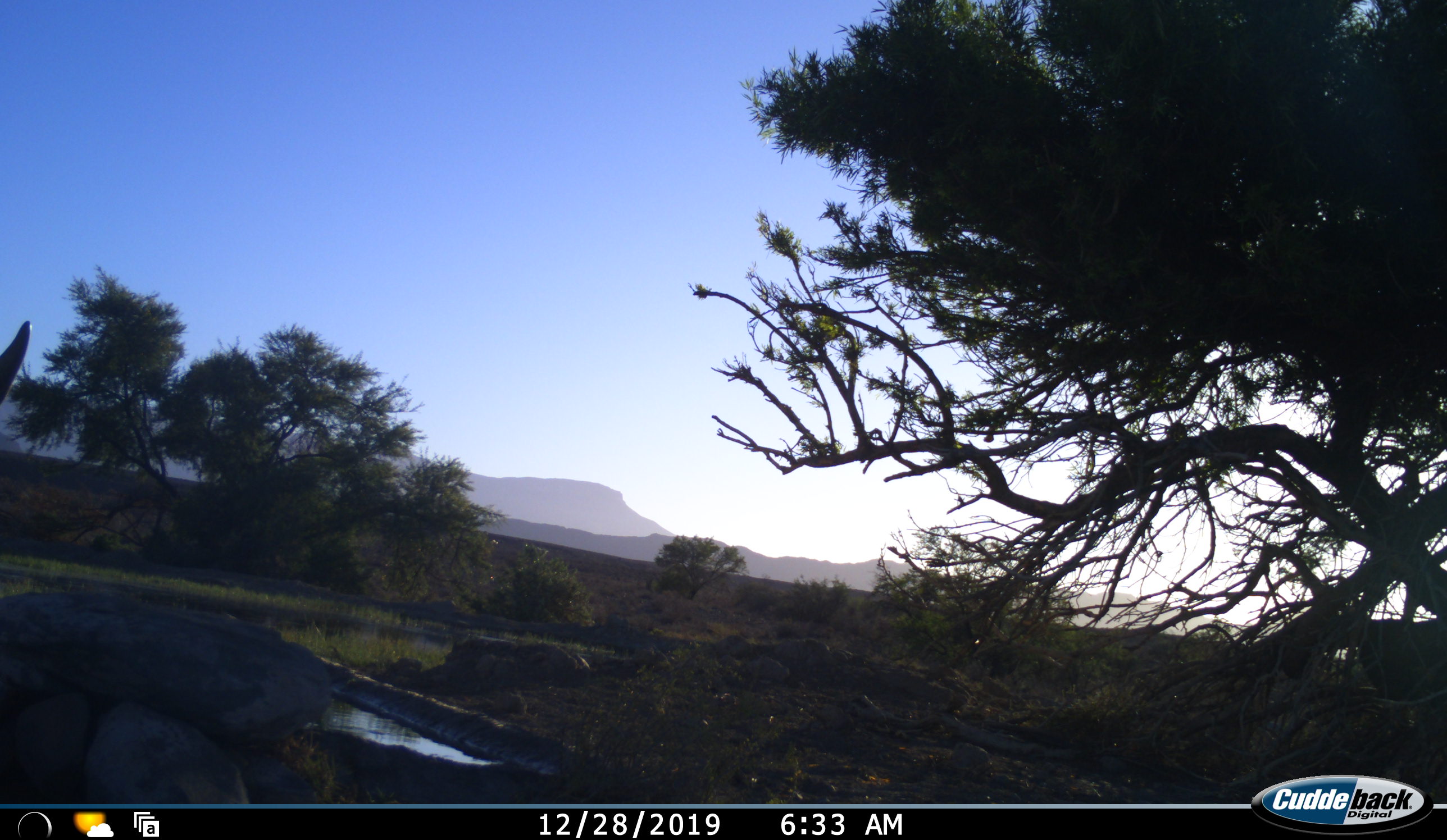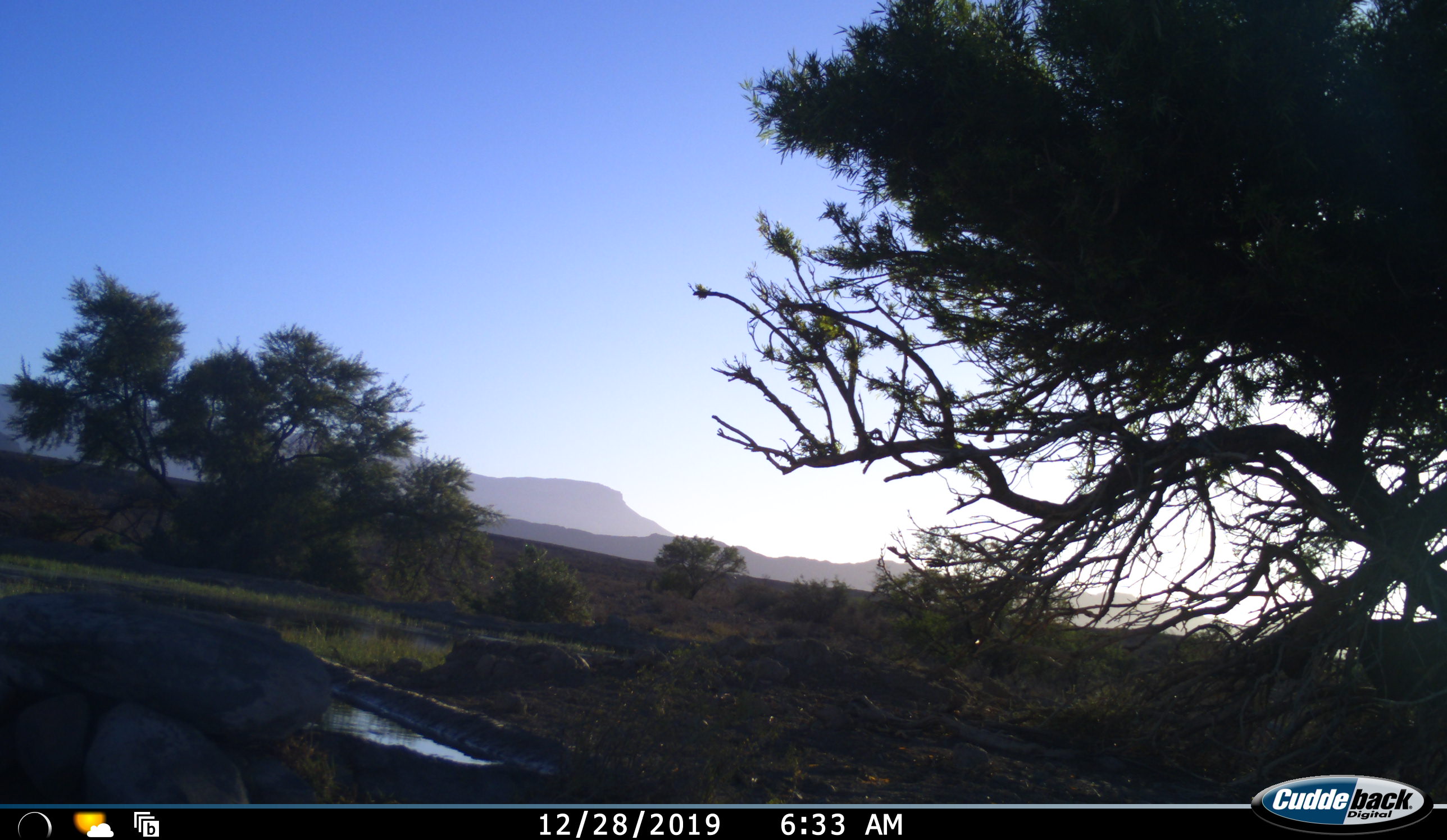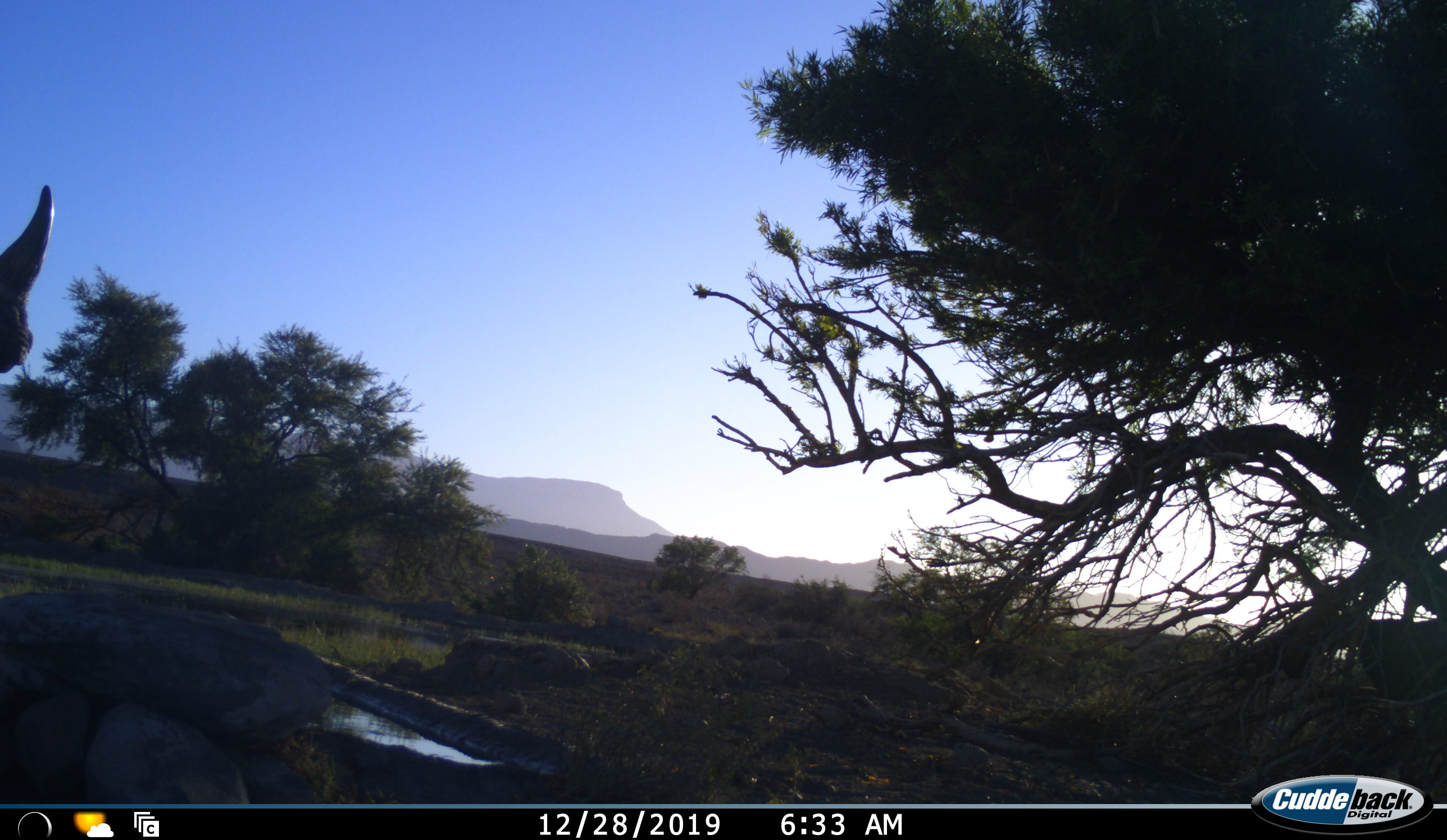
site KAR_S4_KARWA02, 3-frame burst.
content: unidentified animal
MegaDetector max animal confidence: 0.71